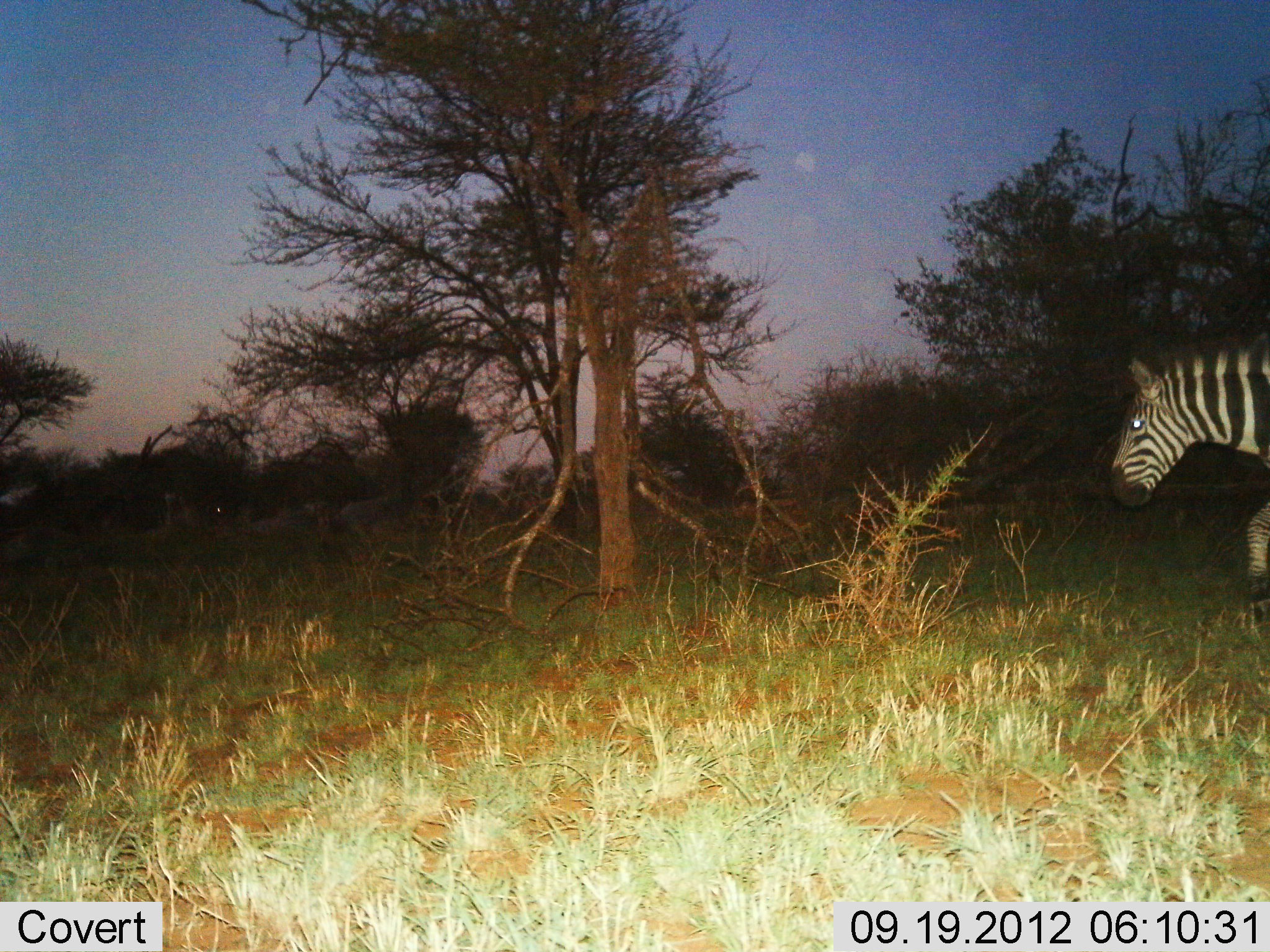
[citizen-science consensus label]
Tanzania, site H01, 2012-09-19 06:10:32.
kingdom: Animalia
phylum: Chordata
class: Mammalia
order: Perissodactyla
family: Equidae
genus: Equus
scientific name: Equus quagga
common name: plains zebra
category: zebra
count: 1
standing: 0%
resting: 0%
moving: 90%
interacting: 0%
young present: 0%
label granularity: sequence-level